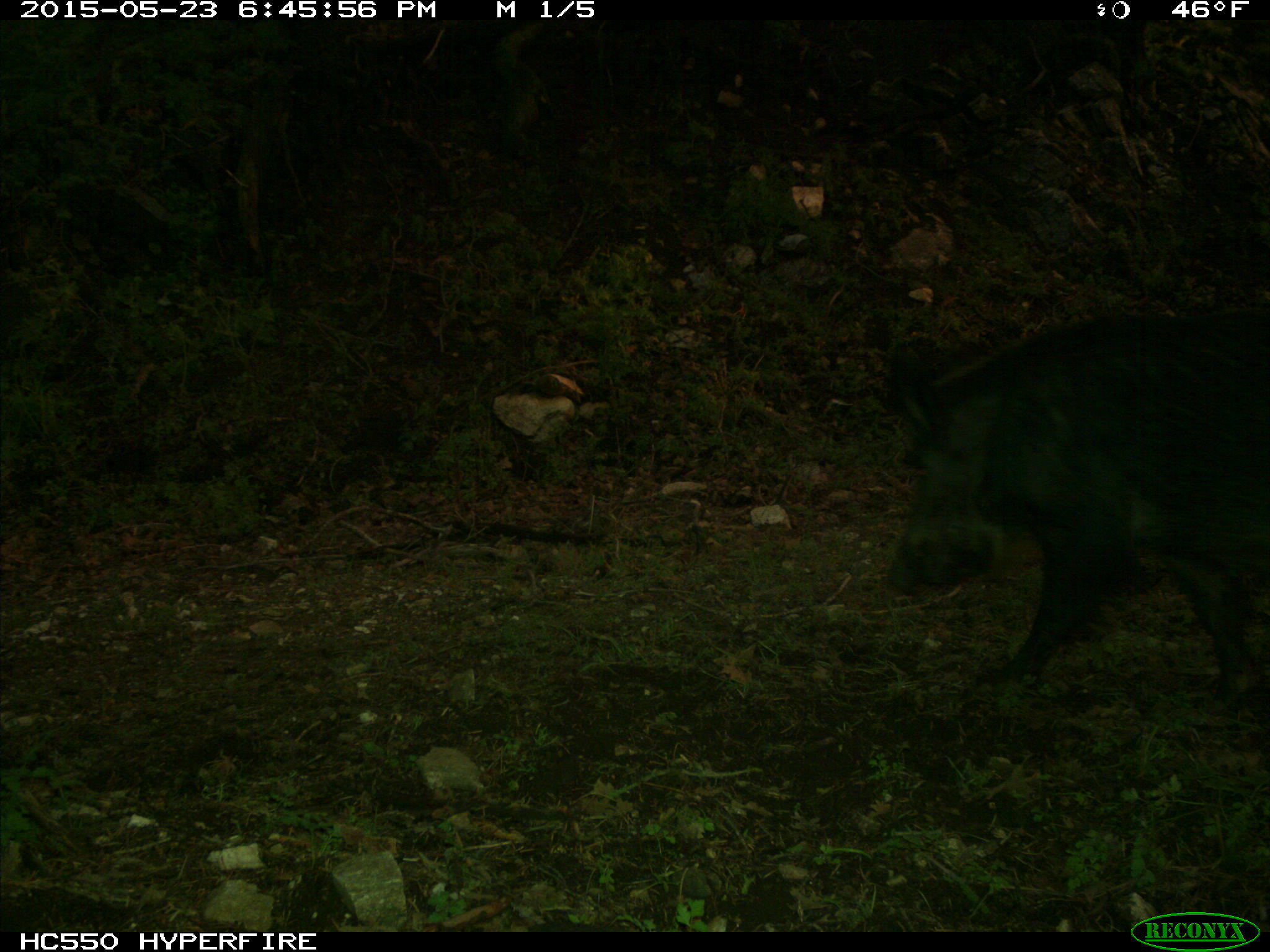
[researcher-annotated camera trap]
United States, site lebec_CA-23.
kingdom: Animalia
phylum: Chordata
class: Mammalia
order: Artiodactyla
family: Suidae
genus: Sus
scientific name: Sus scrofa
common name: wild boar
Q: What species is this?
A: Sus scrofa (wild boar).